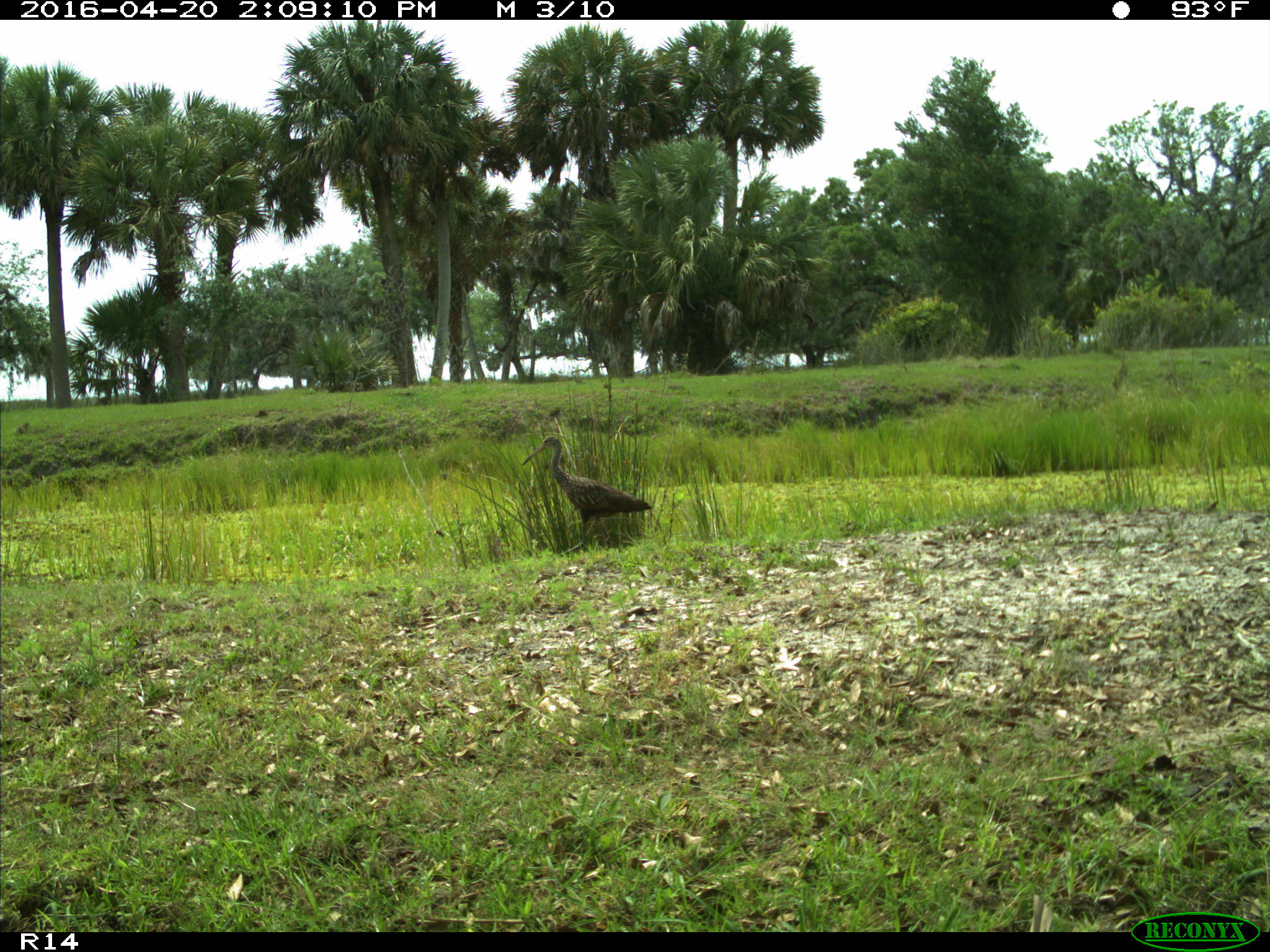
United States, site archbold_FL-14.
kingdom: Animalia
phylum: Chordata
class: Aves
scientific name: Aves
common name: birds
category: unidentified bird